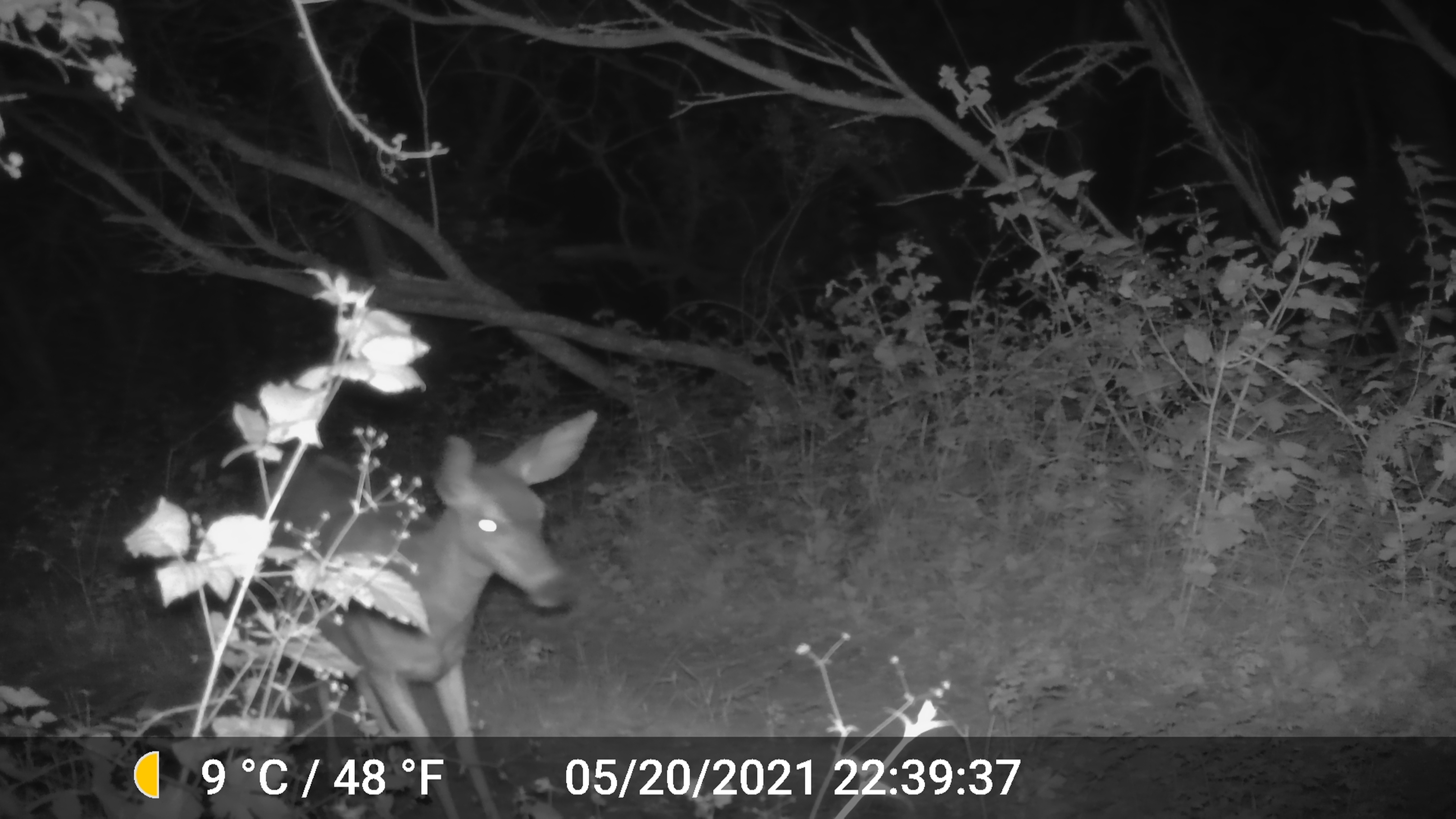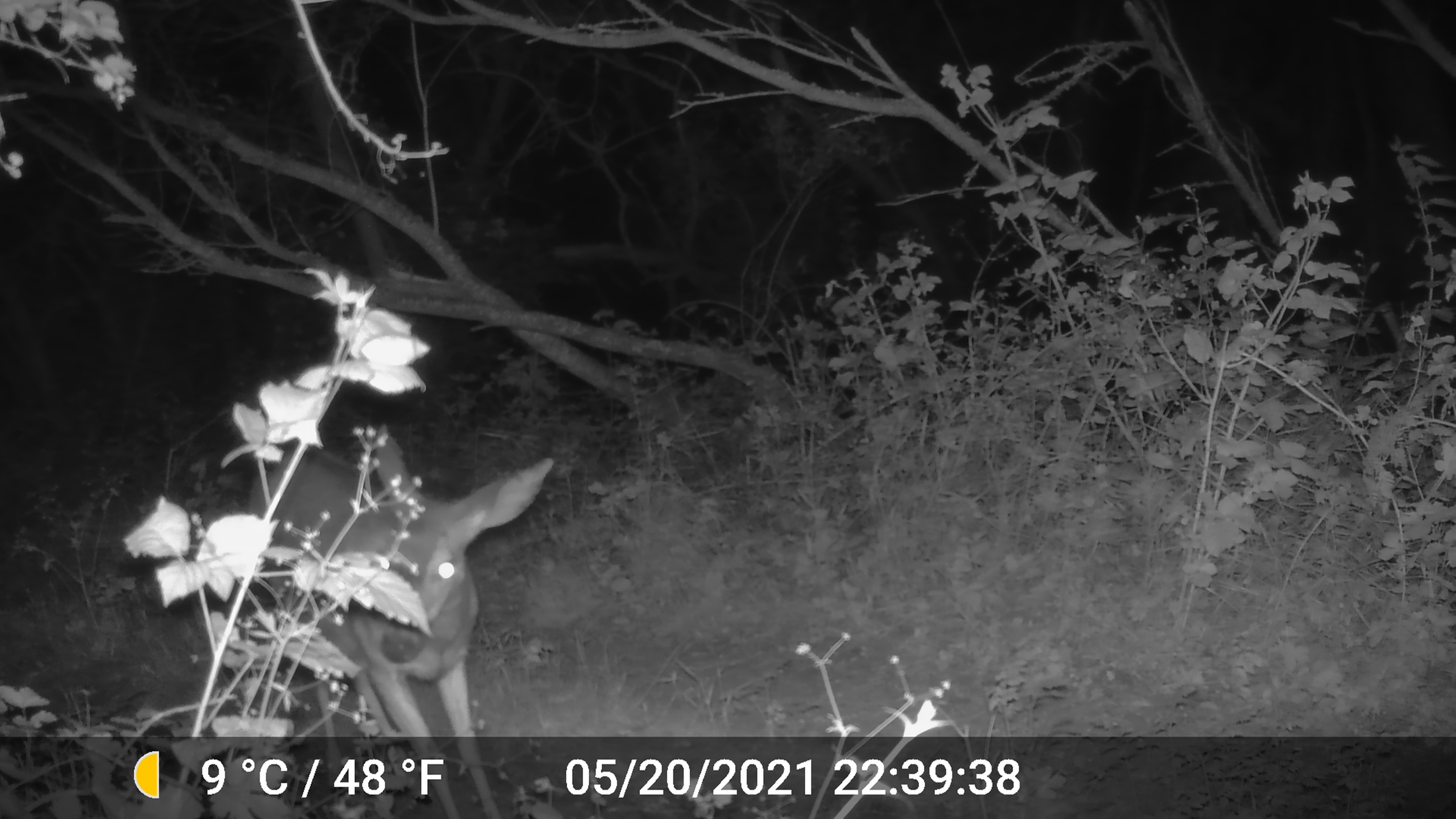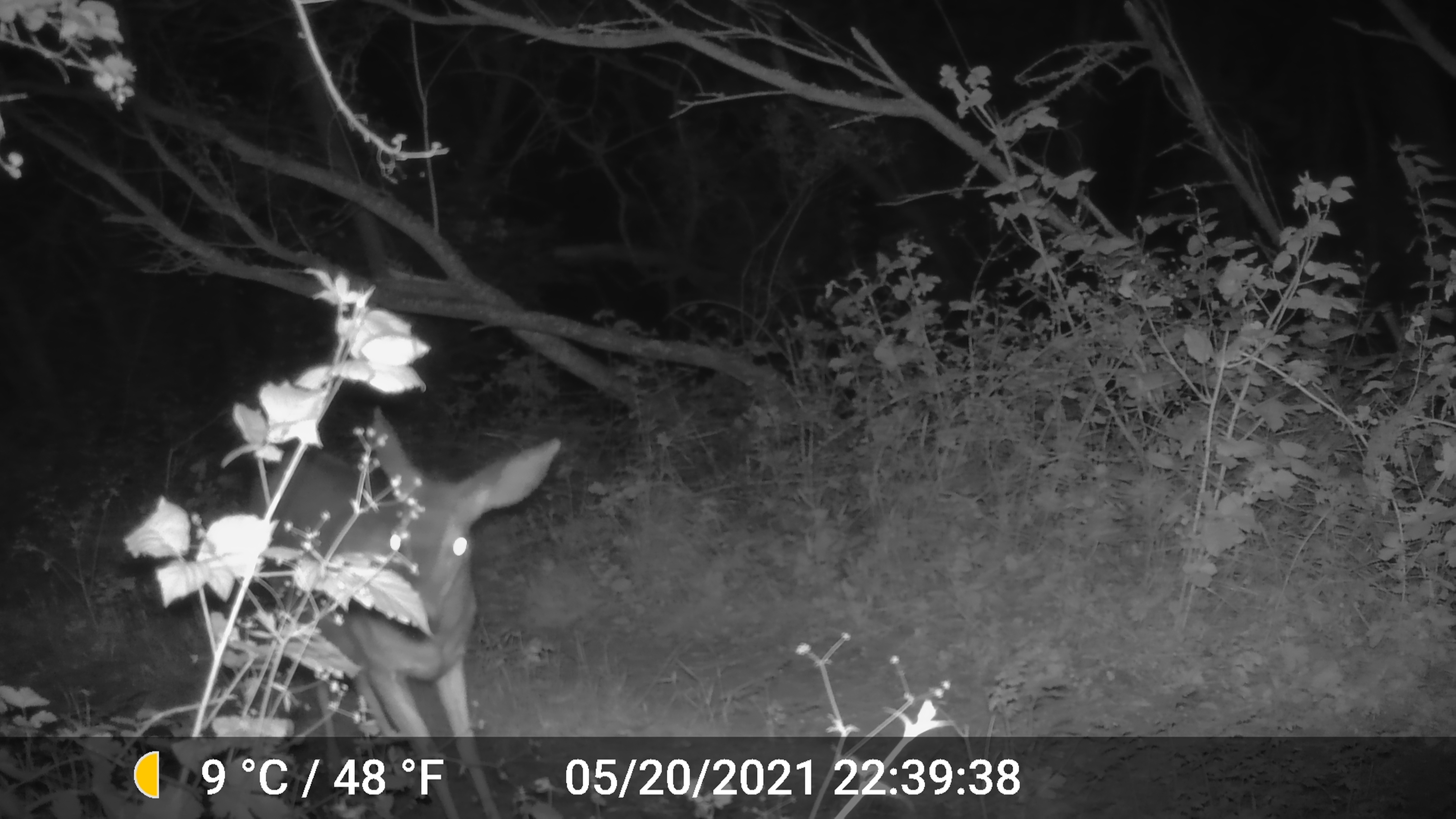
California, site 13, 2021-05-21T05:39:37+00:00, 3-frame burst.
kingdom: Animalia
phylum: Chordata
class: Mammalia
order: Artiodactyla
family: Cervidae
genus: Odocoileus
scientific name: Odocoileus hemionus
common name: mule deer